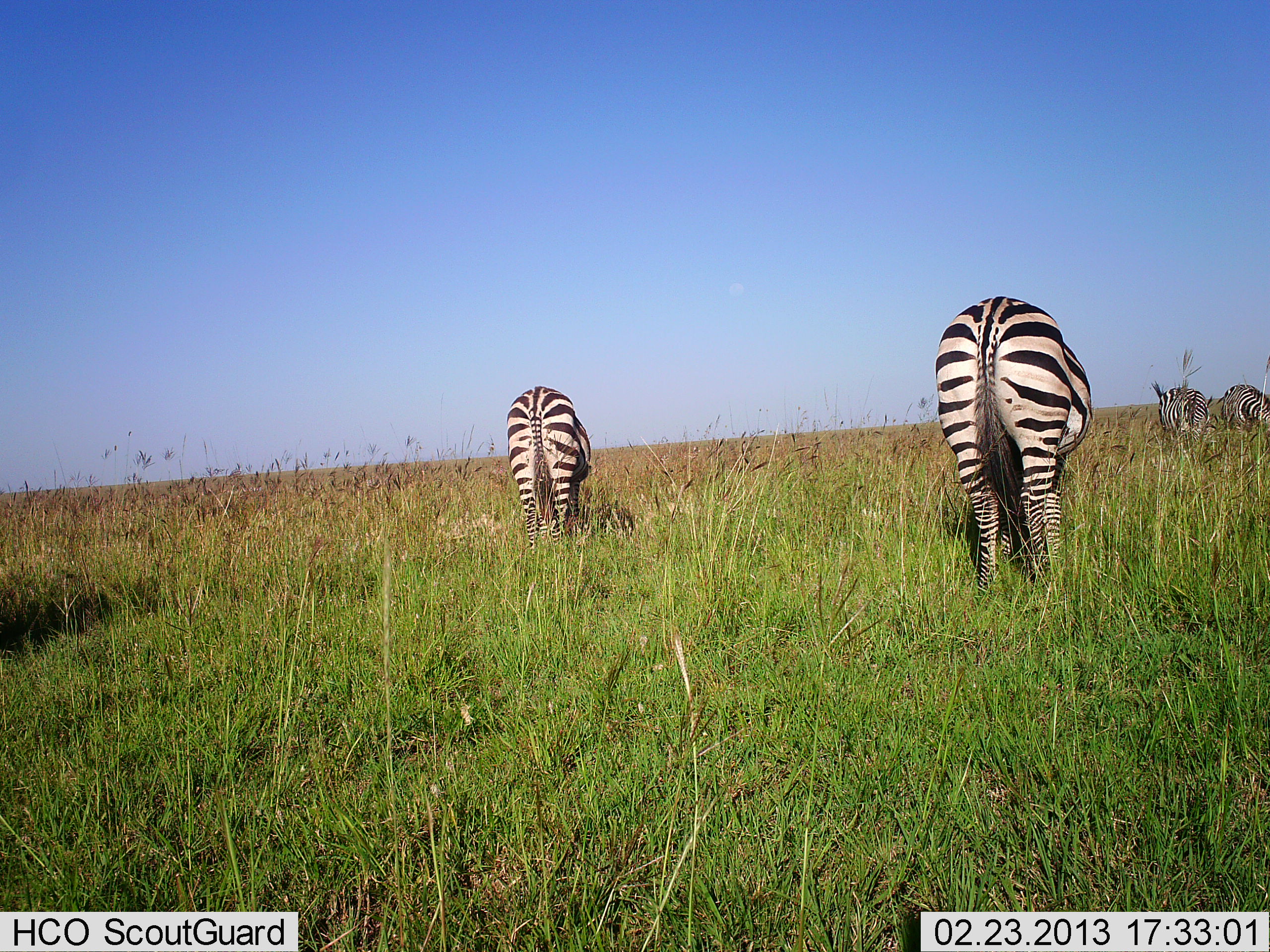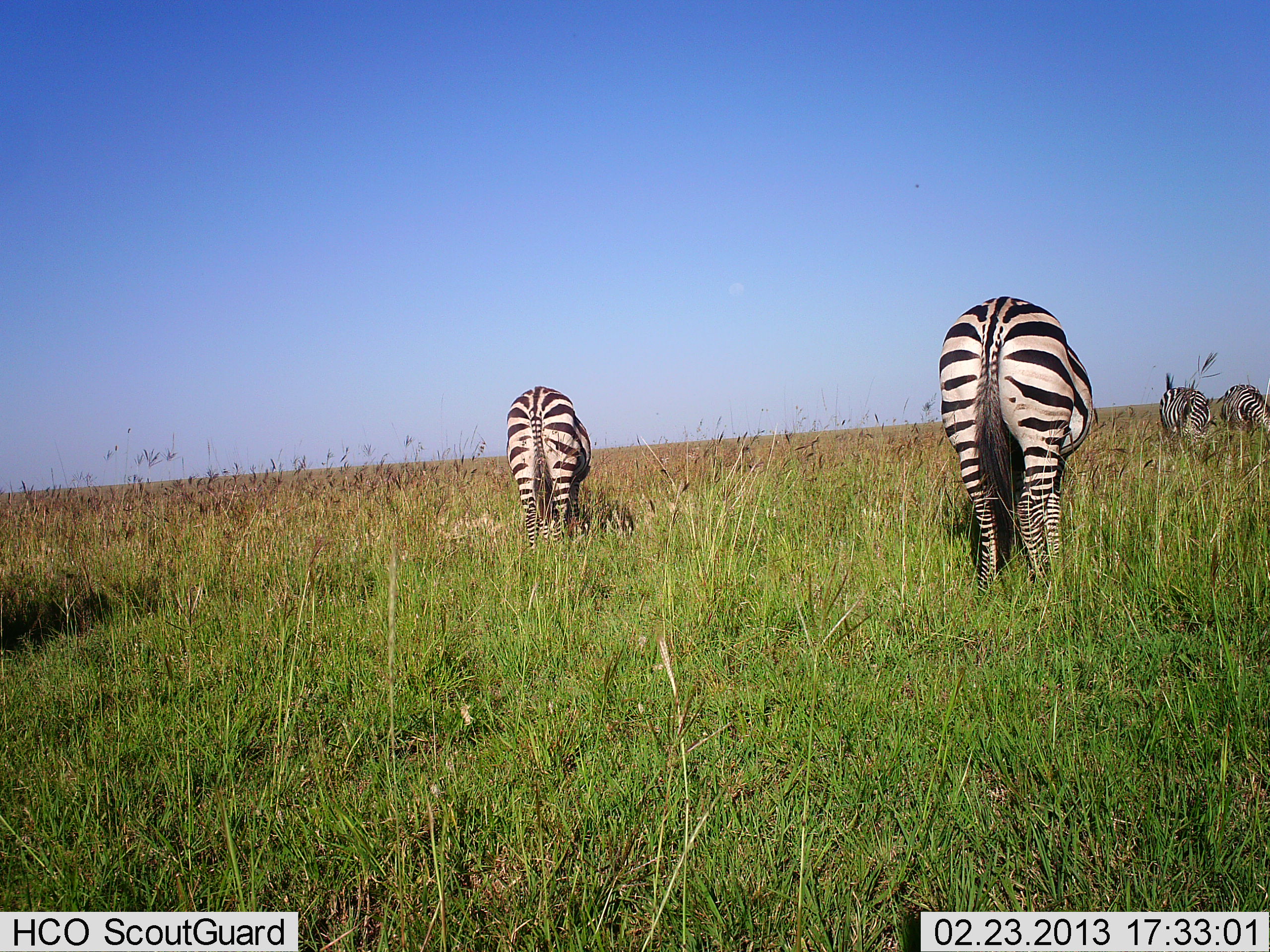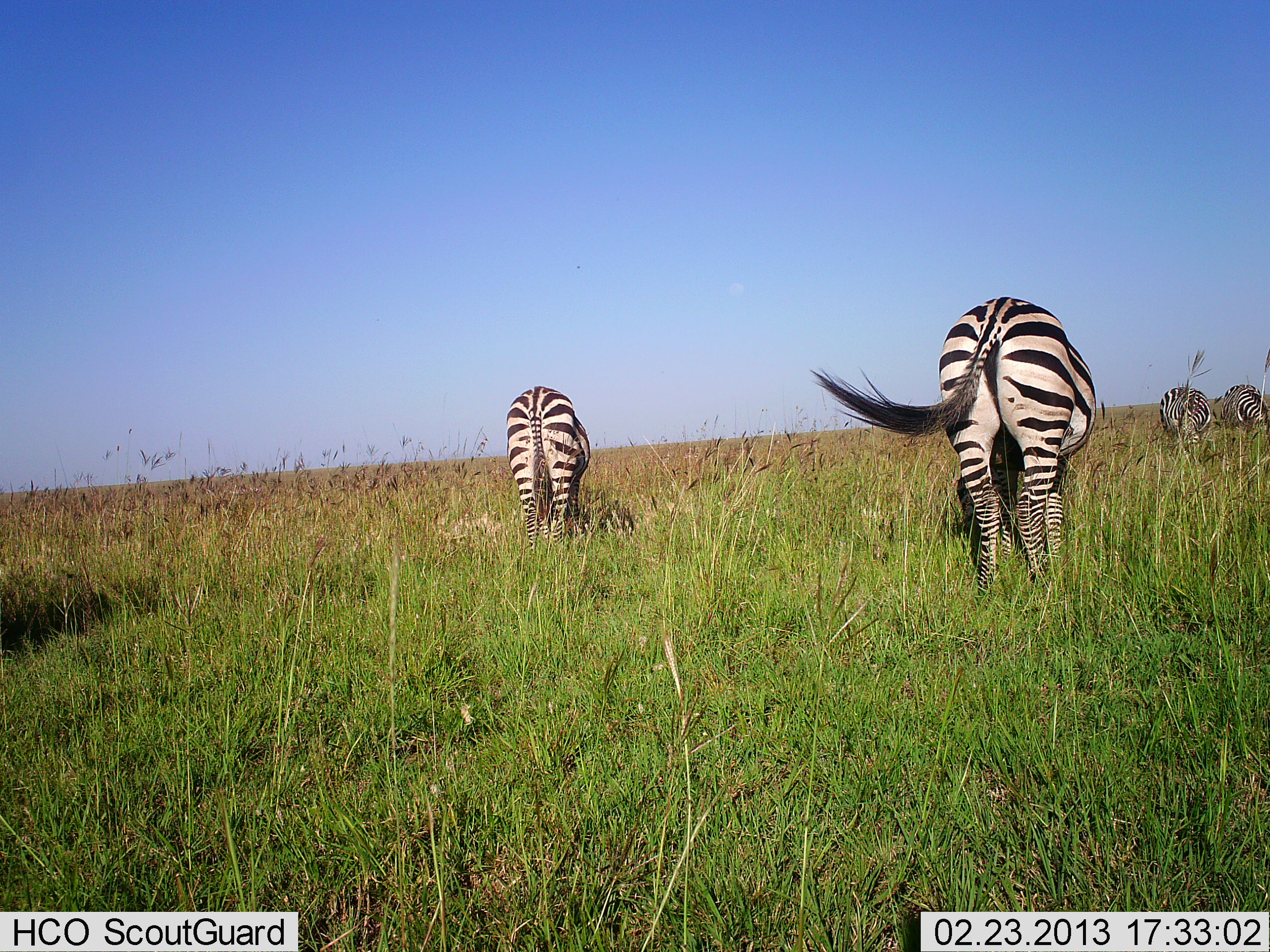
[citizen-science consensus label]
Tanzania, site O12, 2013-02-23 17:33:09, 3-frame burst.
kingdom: Animalia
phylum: Chordata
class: Mammalia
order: Perissodactyla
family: Equidae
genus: Equus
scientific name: Equus quagga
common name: plains zebra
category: zebra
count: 4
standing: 38%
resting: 0%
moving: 10%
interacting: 5%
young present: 0%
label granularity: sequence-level